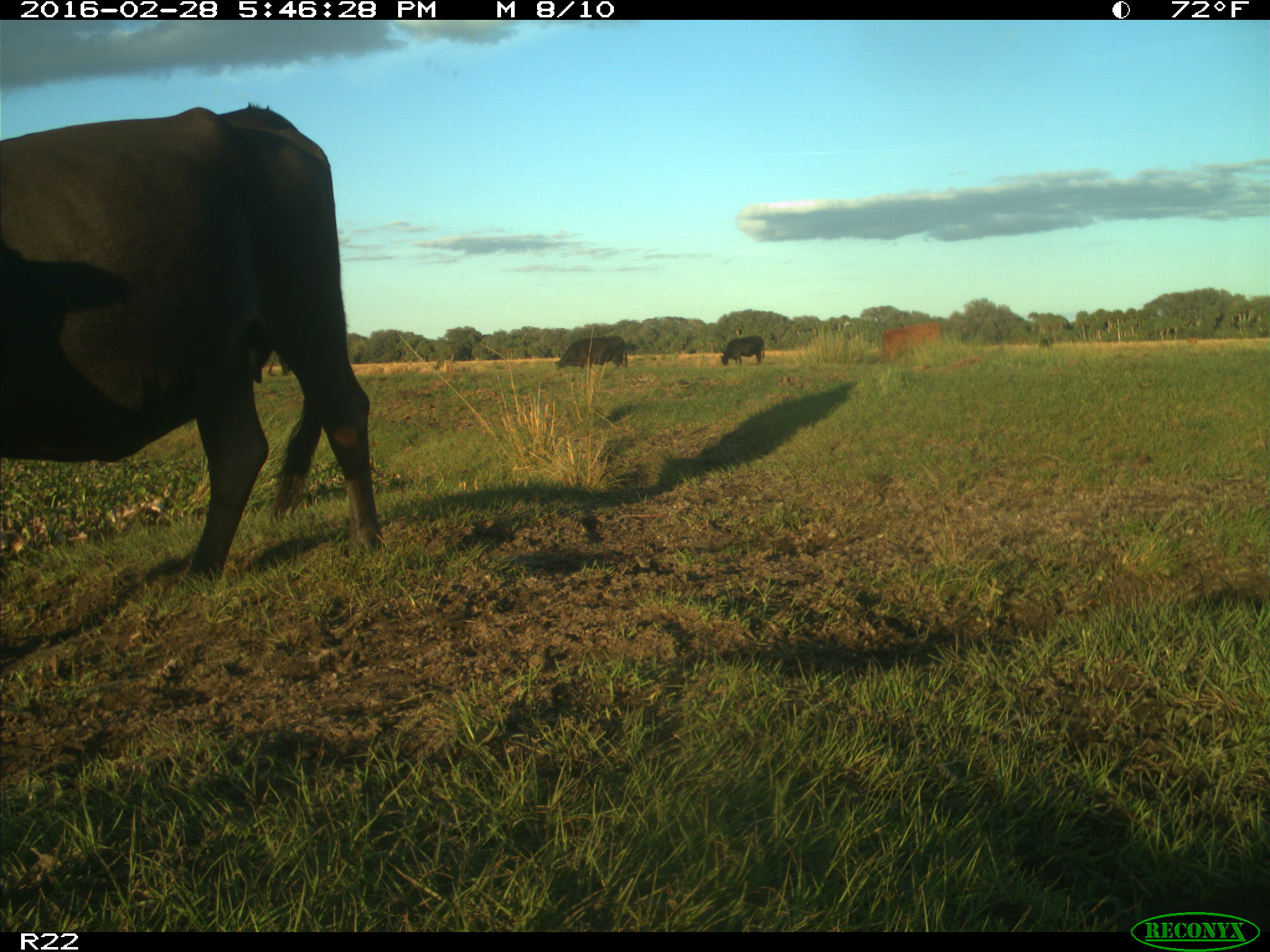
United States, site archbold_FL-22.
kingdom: Animalia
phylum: Chordata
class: Mammalia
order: Artiodactyla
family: Bovidae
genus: Bos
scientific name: Bos taurus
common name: domestic cow